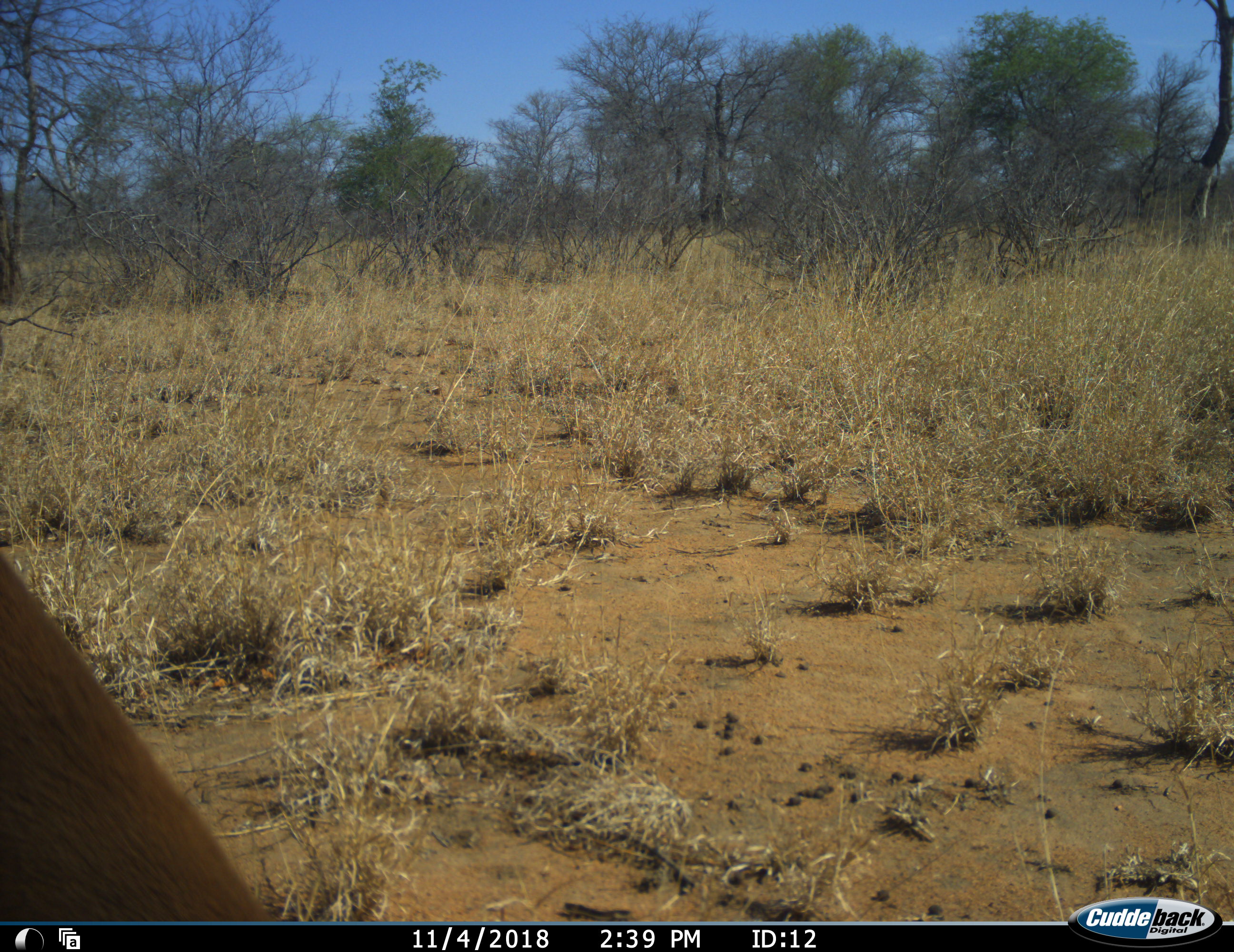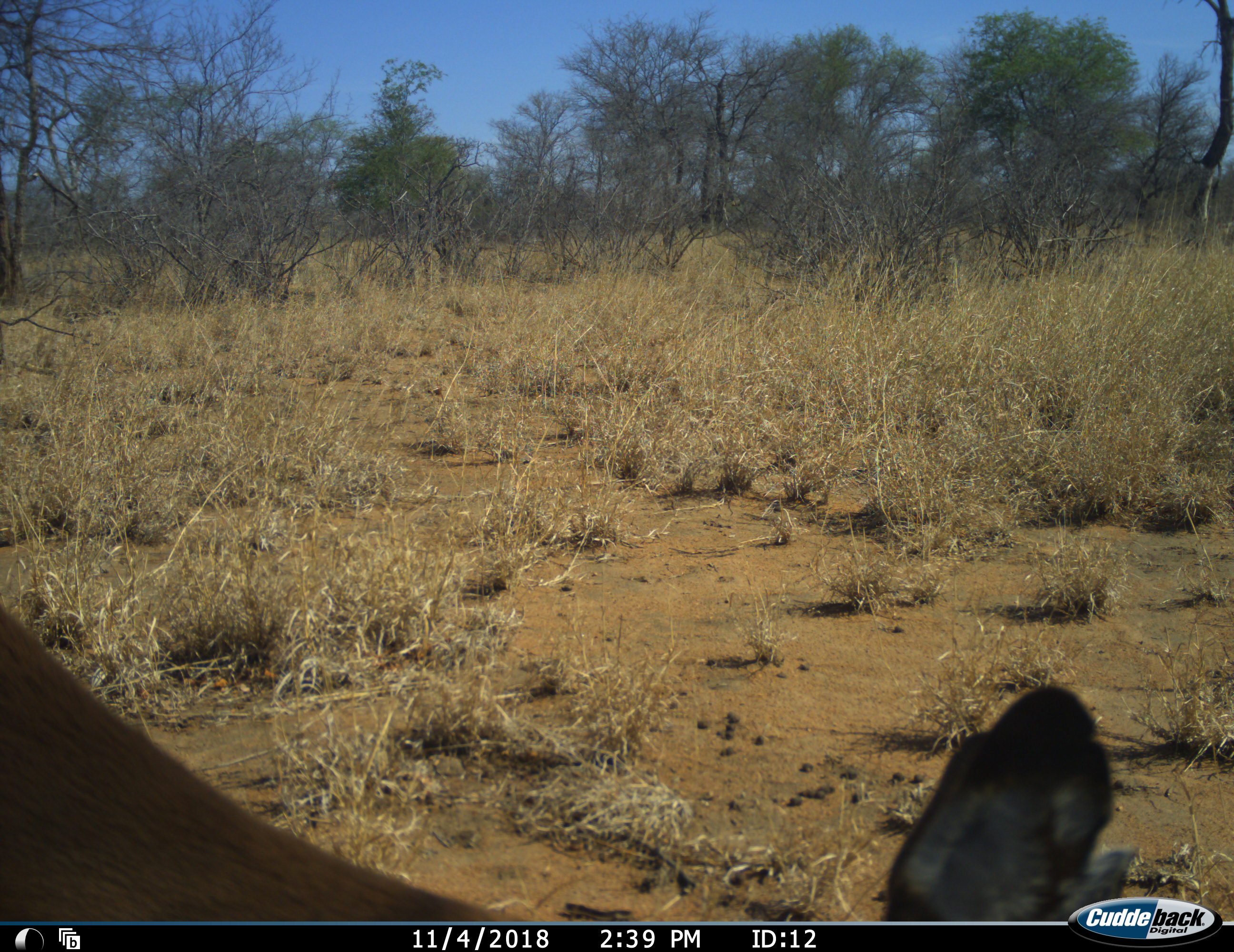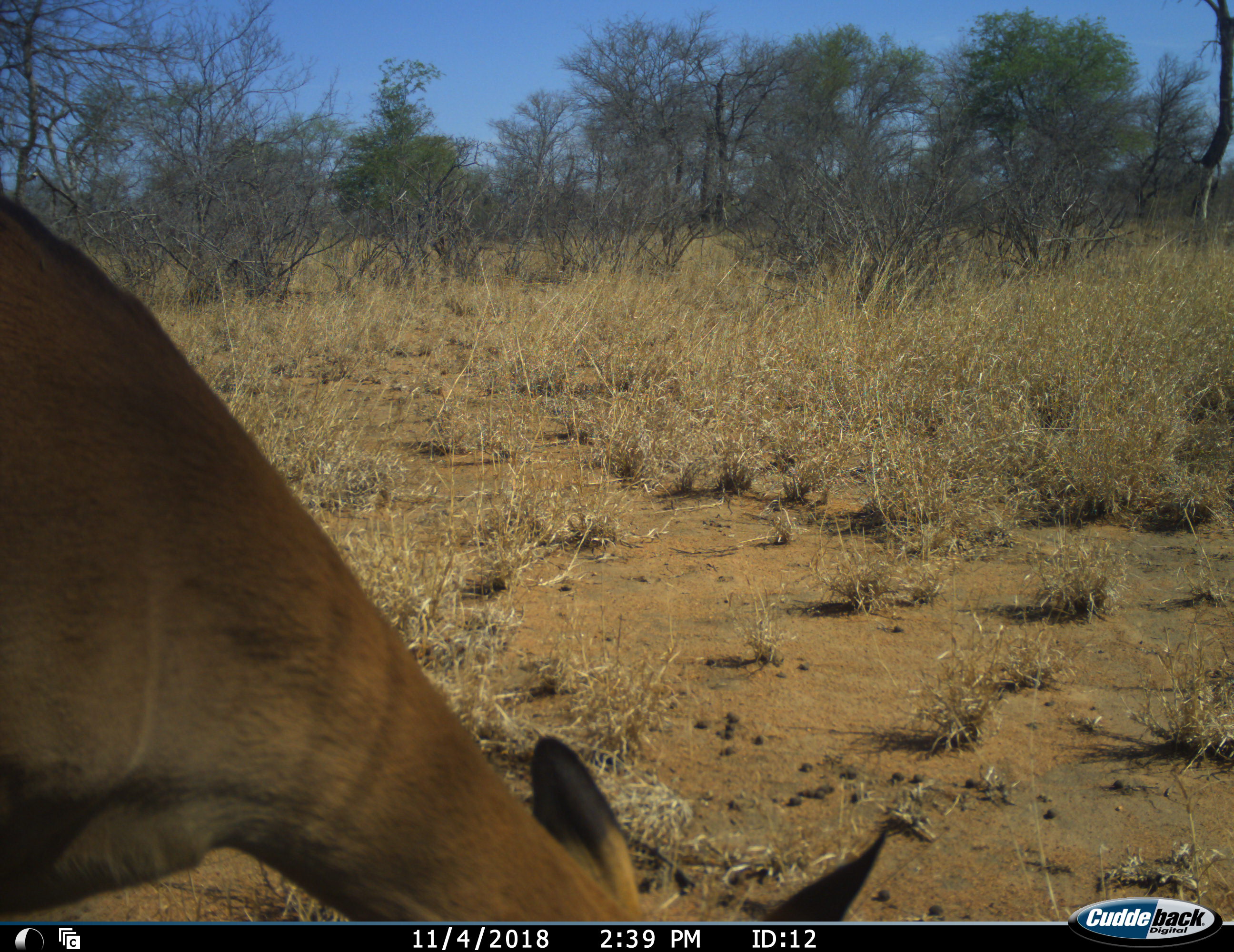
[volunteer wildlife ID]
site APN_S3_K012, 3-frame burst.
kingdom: Animalia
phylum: Chordata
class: Mammalia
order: Artiodactyla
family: Bovidae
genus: Aepyceros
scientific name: Aepyceros melampus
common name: impala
Impala (Aepyceros melampus), count 1. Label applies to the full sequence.